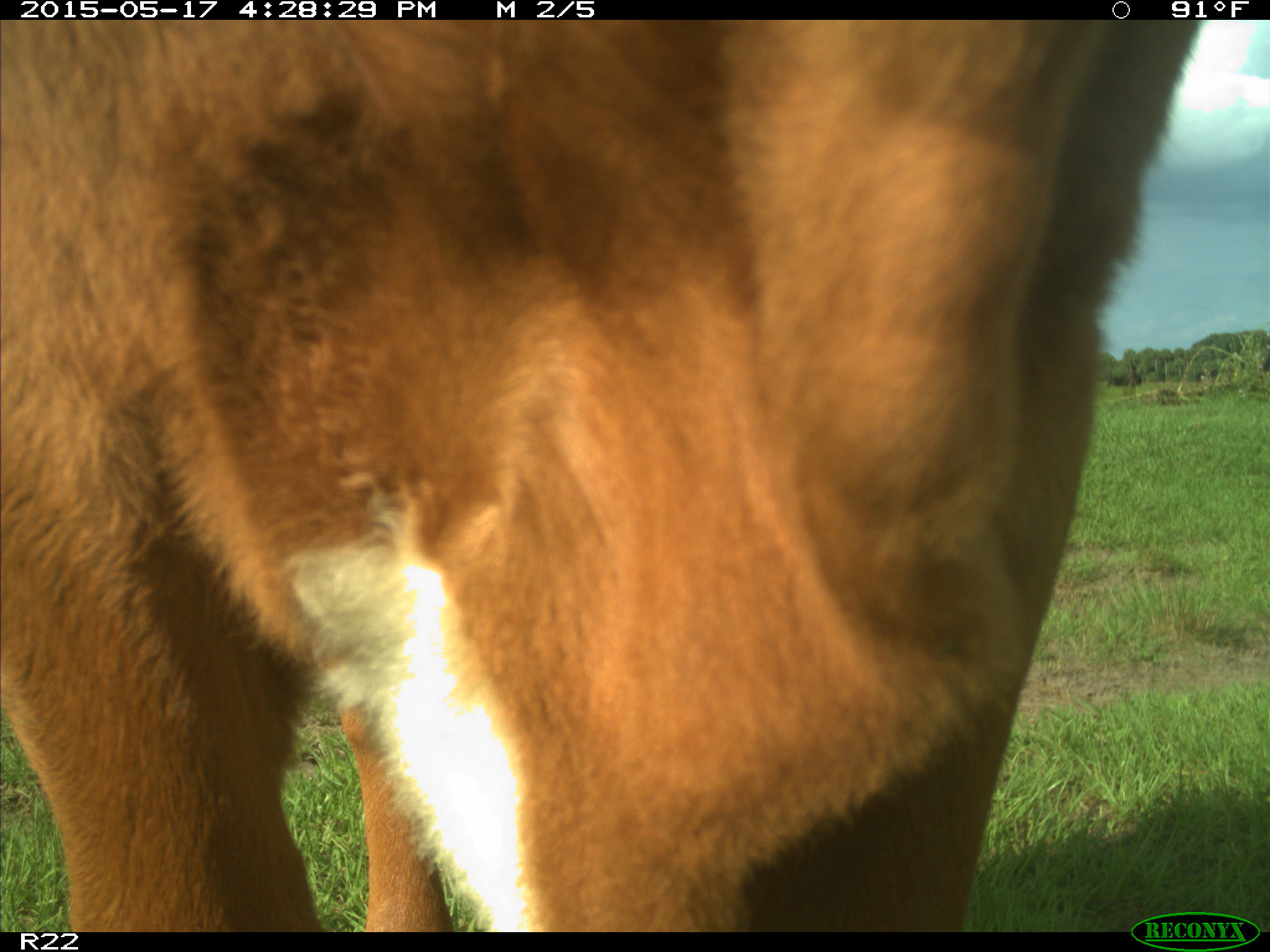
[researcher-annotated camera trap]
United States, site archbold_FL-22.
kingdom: Animalia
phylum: Chordata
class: Mammalia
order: Artiodactyla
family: Bovidae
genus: Bos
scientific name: Bos taurus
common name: domestic cow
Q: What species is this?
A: Bos taurus (domestic cow).